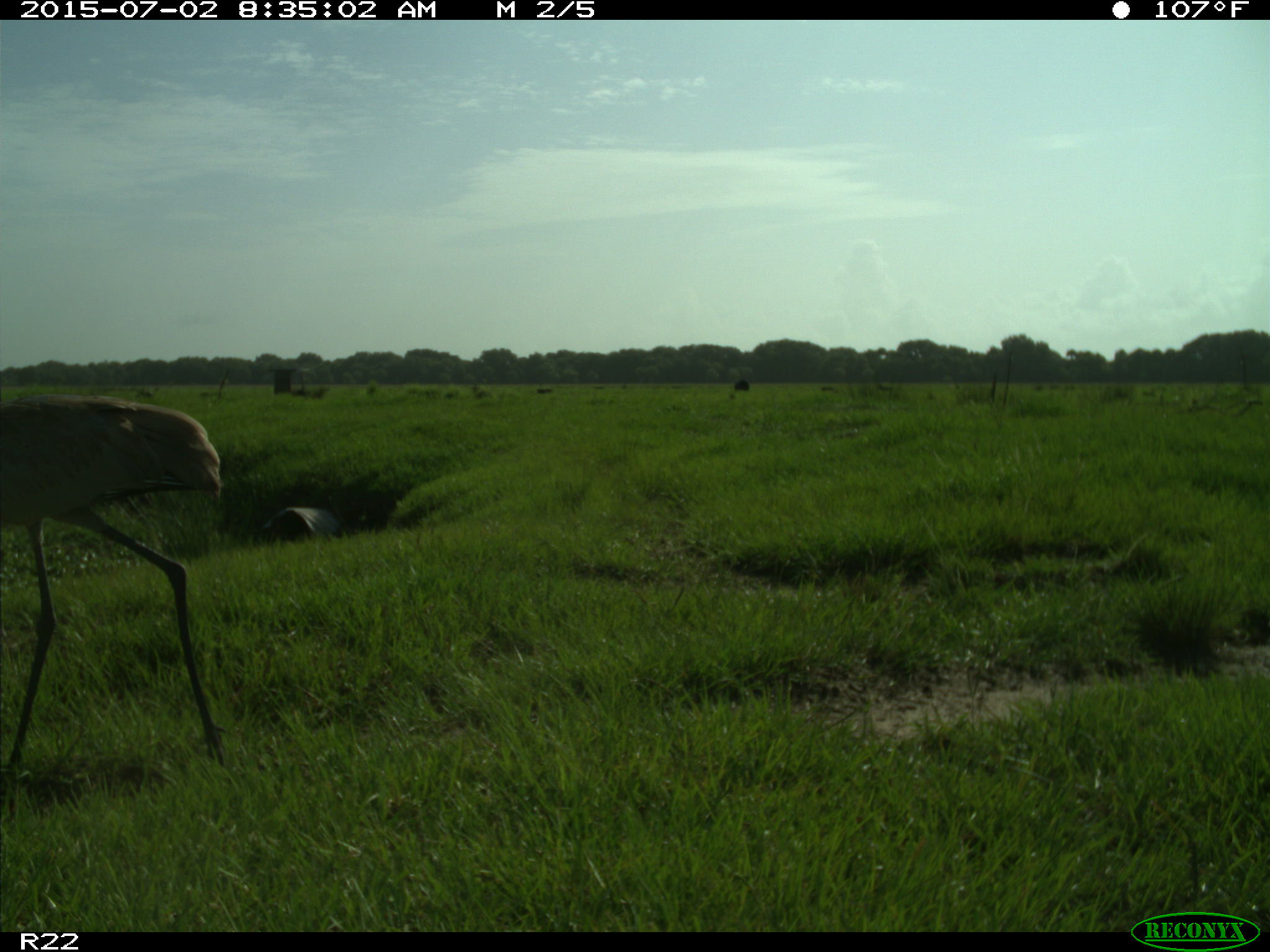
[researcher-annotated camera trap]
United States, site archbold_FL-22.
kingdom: Animalia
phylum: Chordata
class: Mammalia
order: Artiodactyla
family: Bovidae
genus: Bos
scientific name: Bos taurus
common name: domestic cow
Bos taurus (domestic cow).